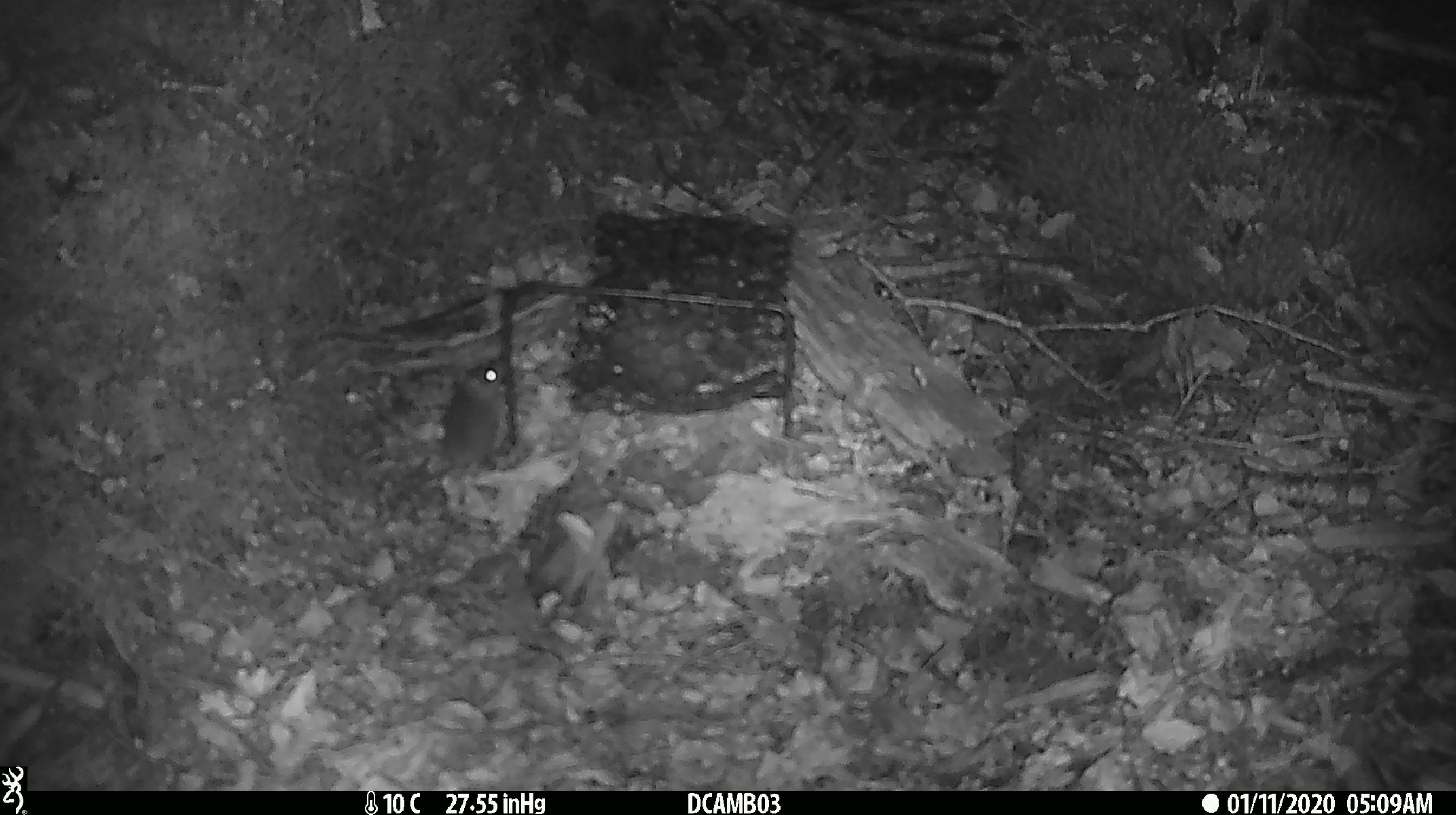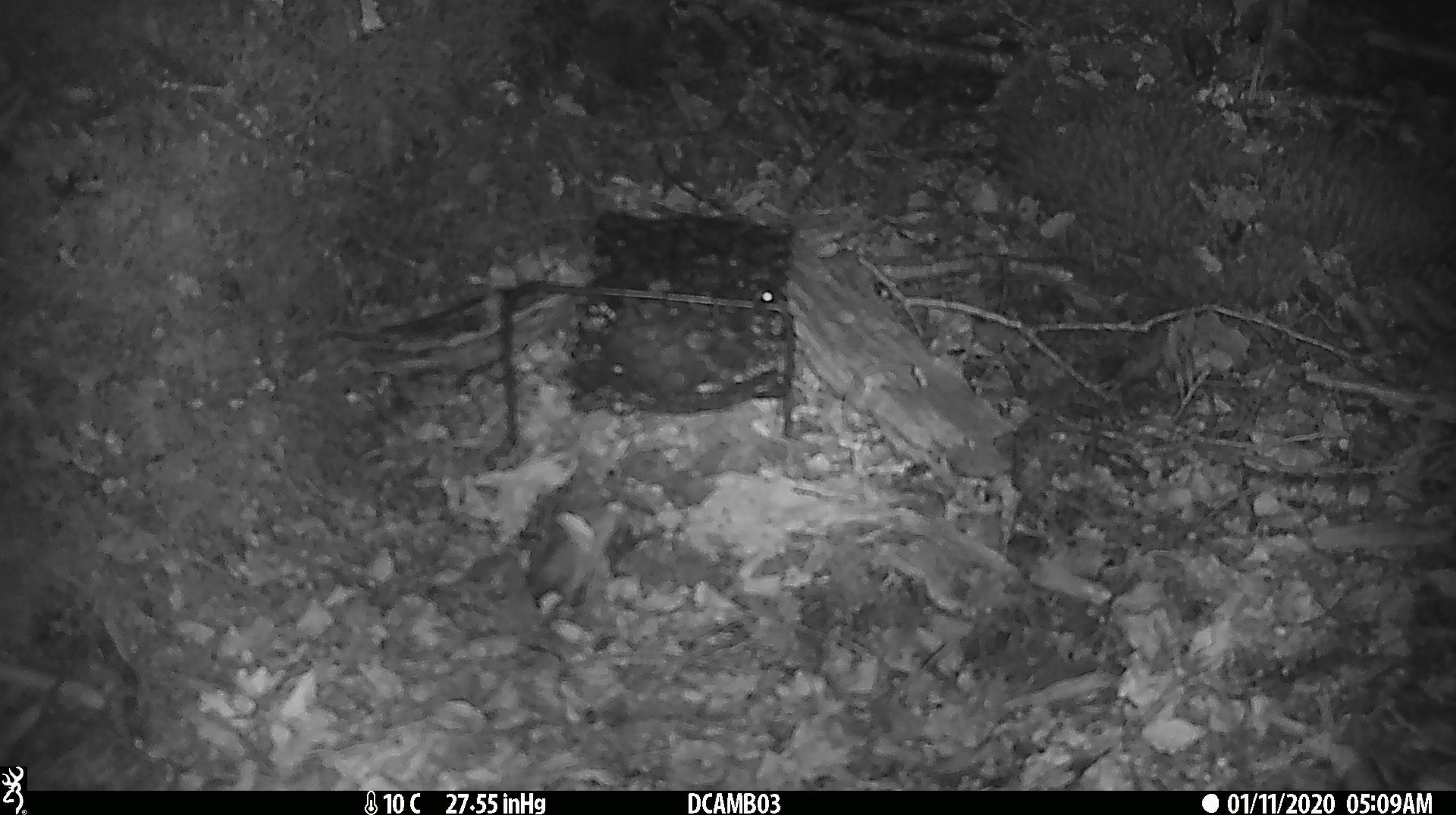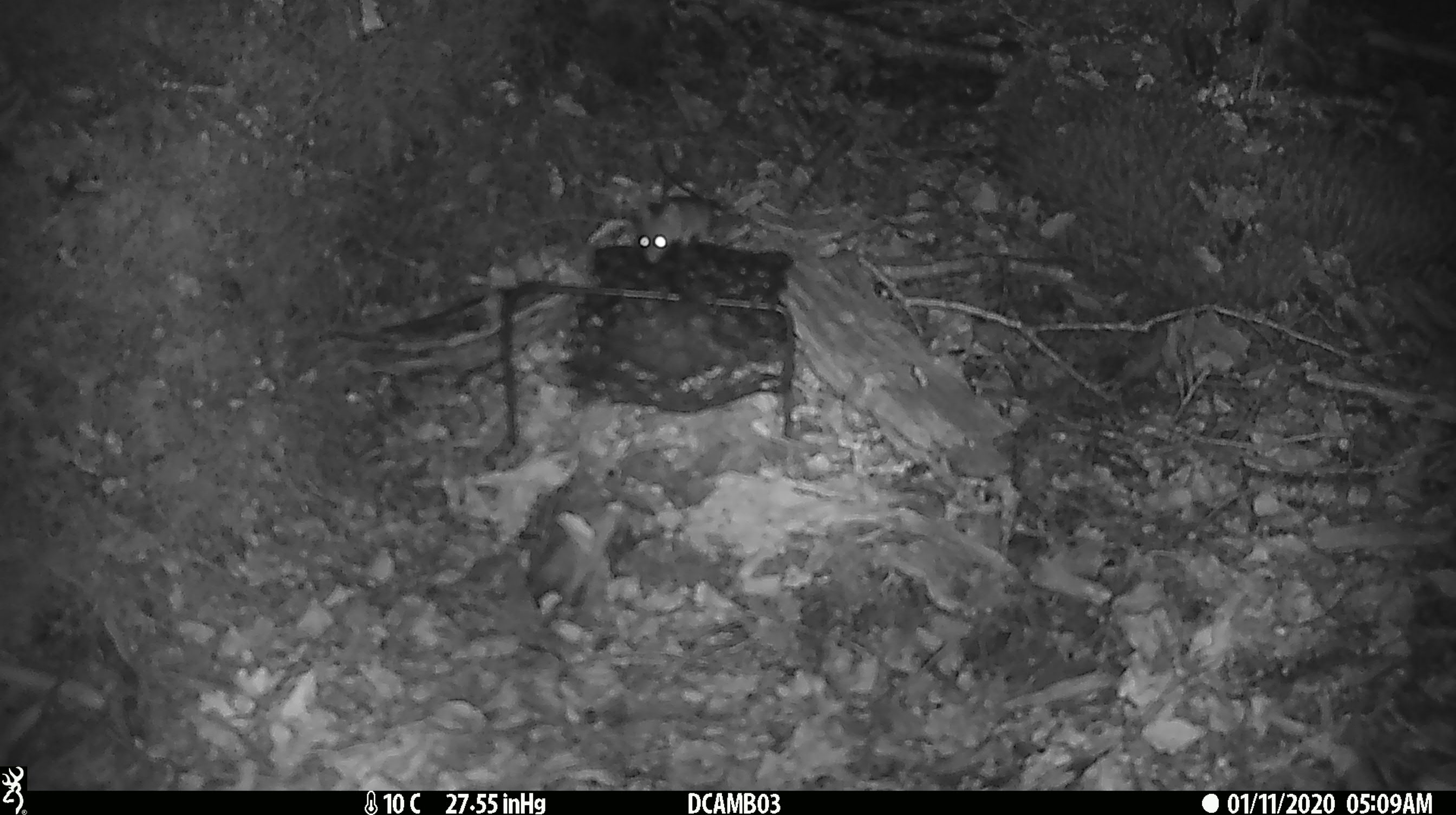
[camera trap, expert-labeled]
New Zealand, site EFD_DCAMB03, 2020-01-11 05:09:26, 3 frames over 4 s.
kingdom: Animalia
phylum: Chordata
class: Mammalia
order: Rodentia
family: Muridae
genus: Mus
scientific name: Mus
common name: mouse